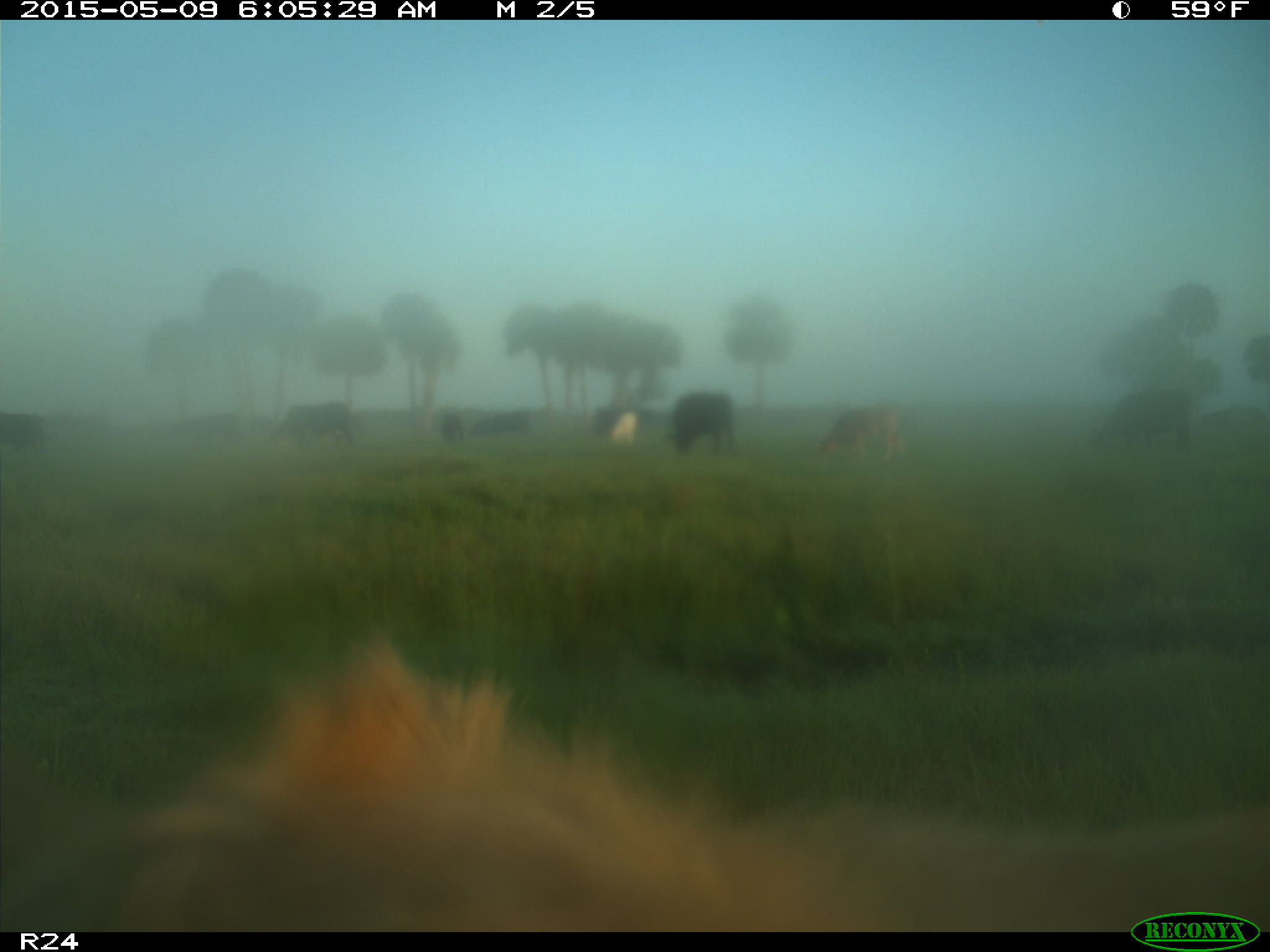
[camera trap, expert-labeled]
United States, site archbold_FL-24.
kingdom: Animalia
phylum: Chordata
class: Mammalia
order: Artiodactyla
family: Bovidae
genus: Bos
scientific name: Bos taurus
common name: domestic cow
Bos taurus (domestic cow).